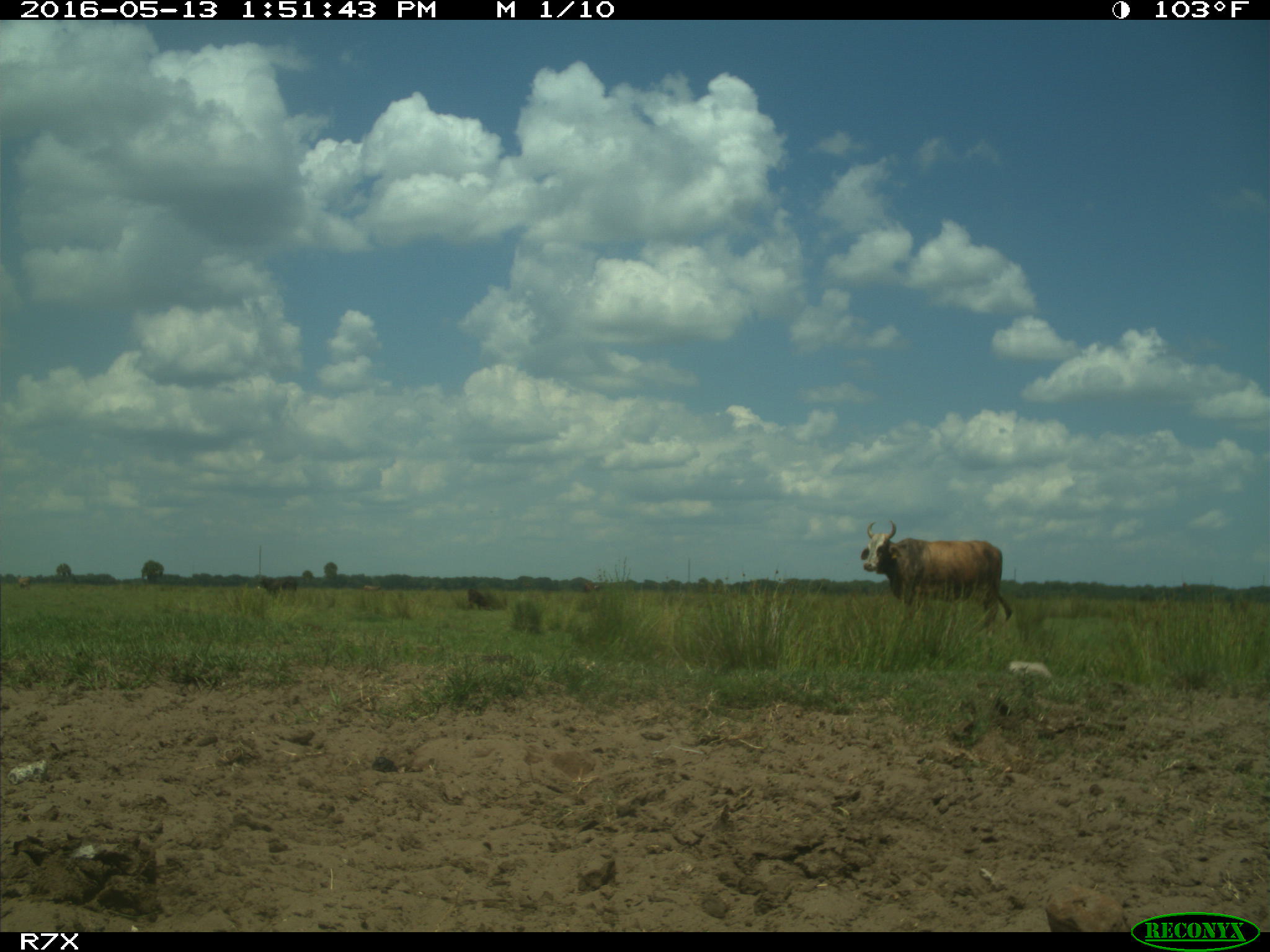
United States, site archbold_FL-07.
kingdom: Animalia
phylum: Chordata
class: Mammalia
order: Artiodactyla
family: Bovidae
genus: Bos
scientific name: Bos taurus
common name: domestic cow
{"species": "Bos taurus (domestic cow)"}